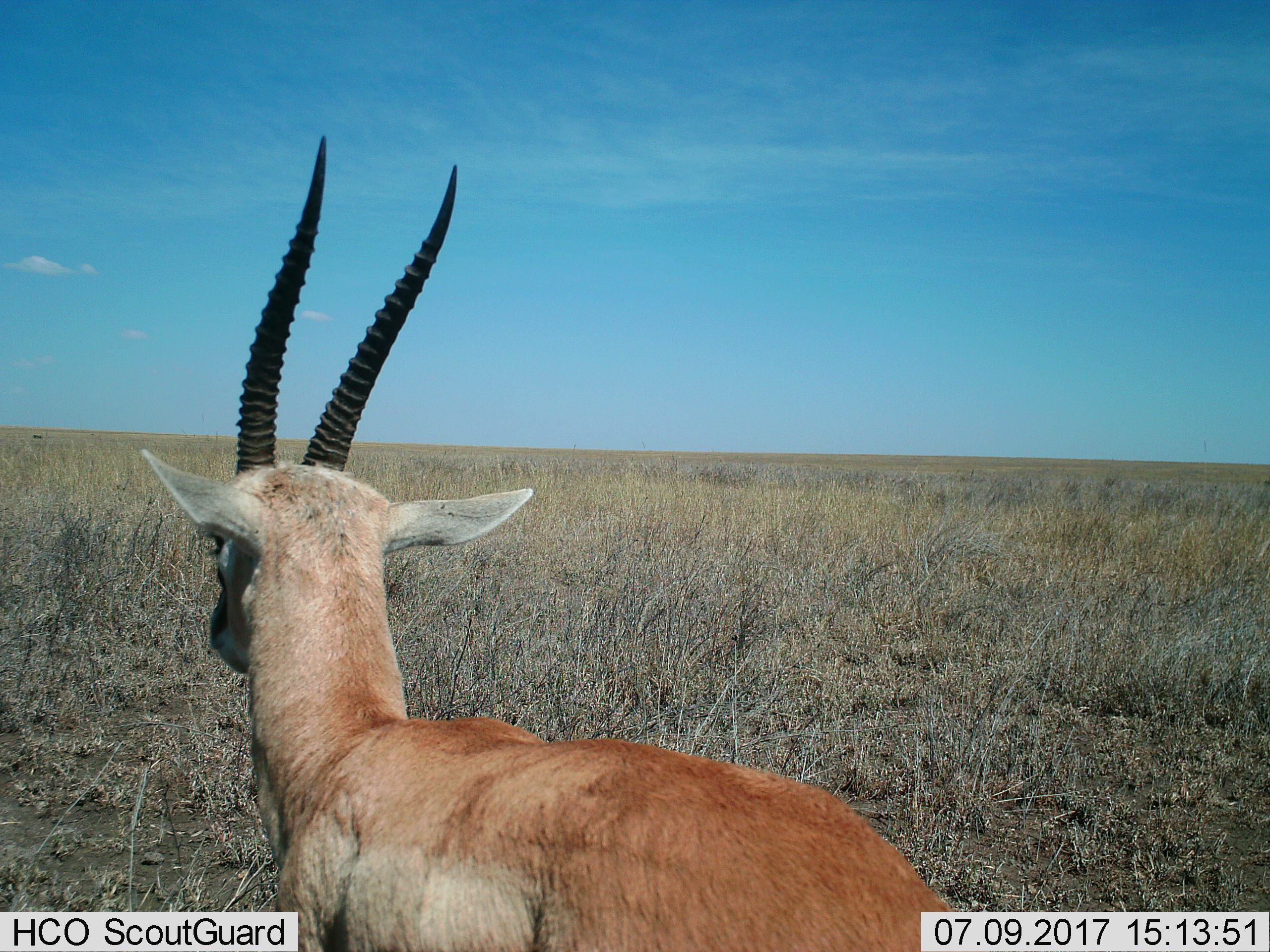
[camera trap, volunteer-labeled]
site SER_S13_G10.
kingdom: Animalia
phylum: Chordata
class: Mammalia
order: Artiodactyla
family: Bovidae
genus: Eudorcas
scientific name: Eudorcas thomsonii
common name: thomson's gazelle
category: gazellethomsons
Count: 1.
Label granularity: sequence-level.